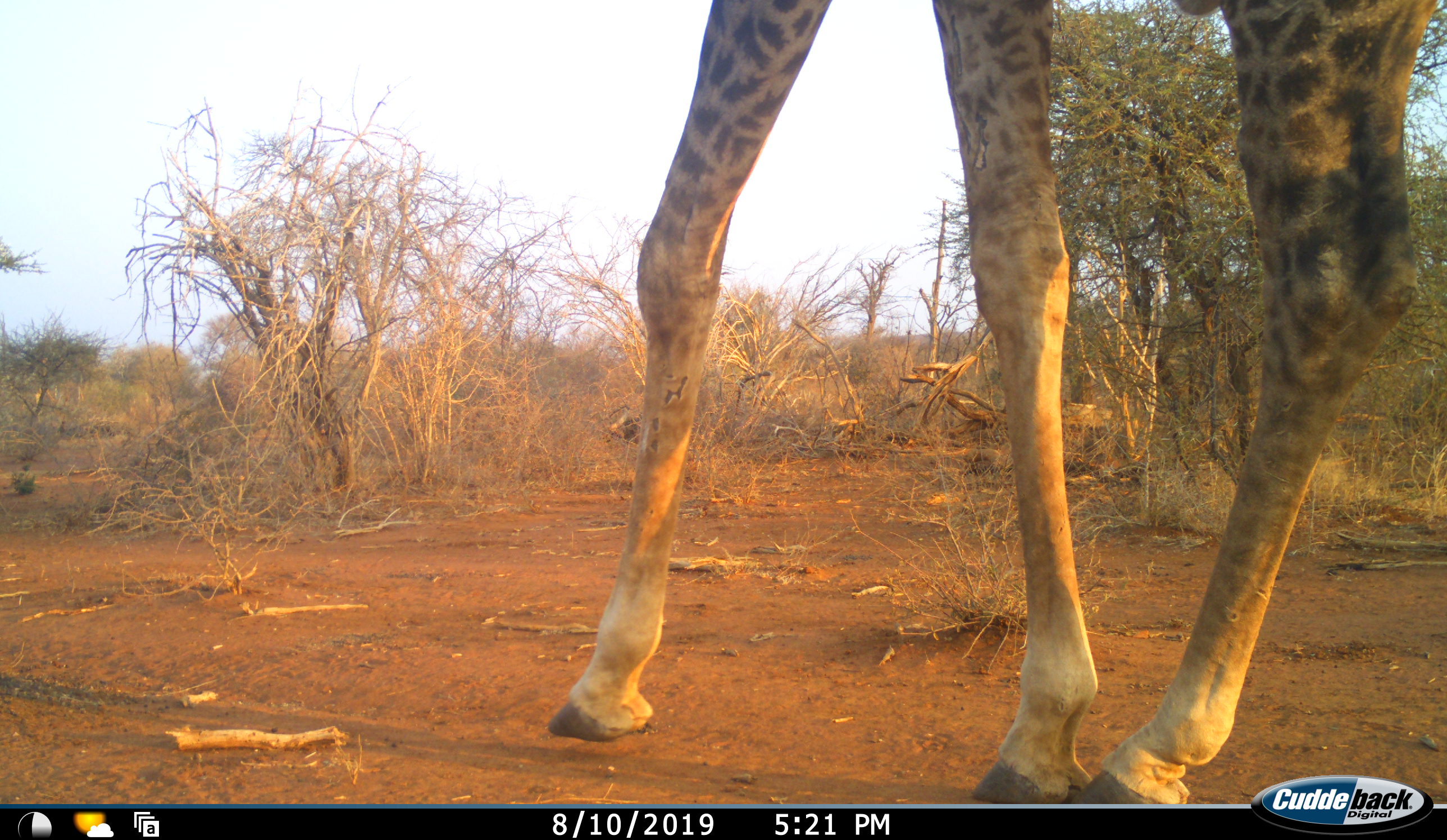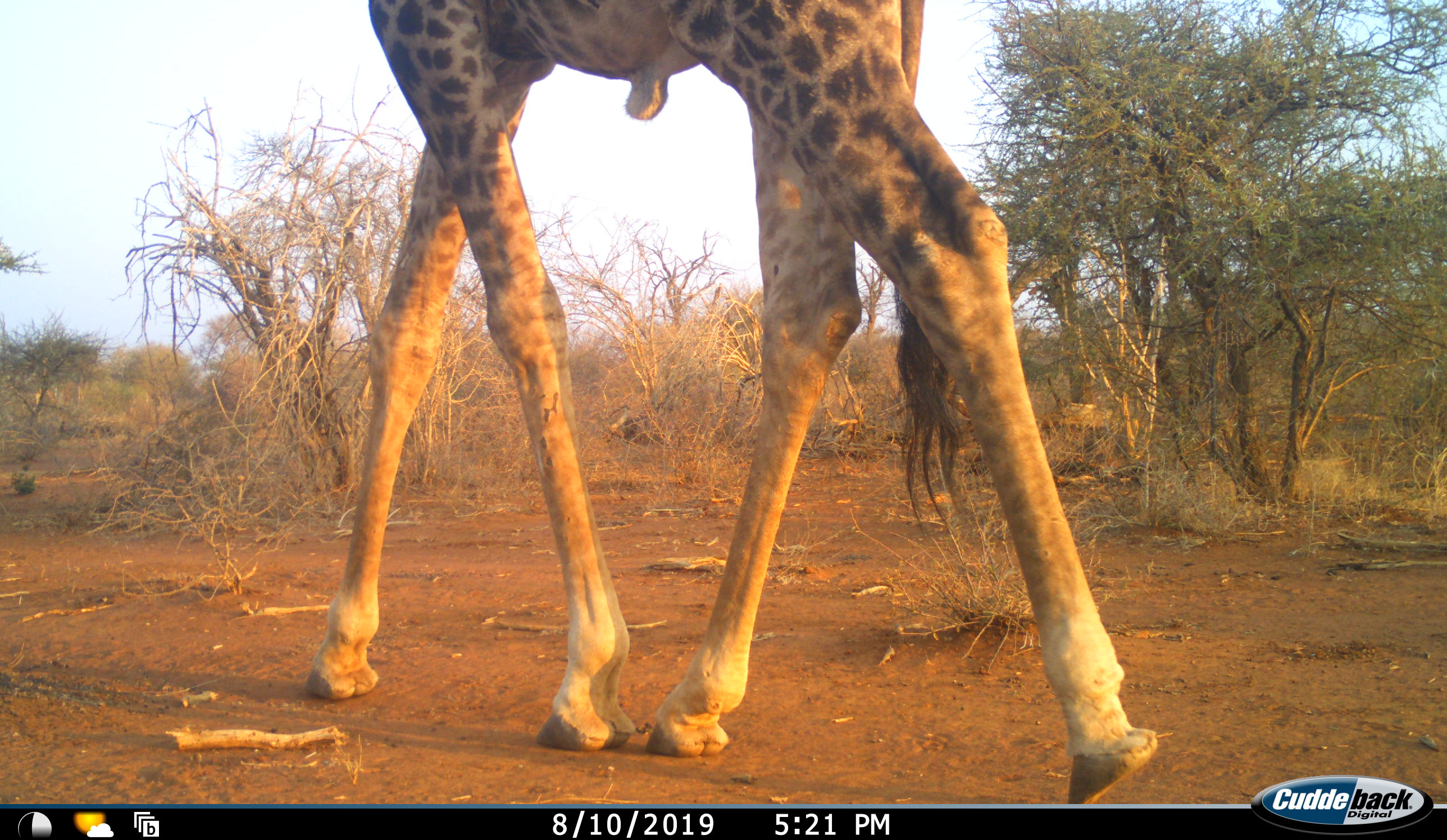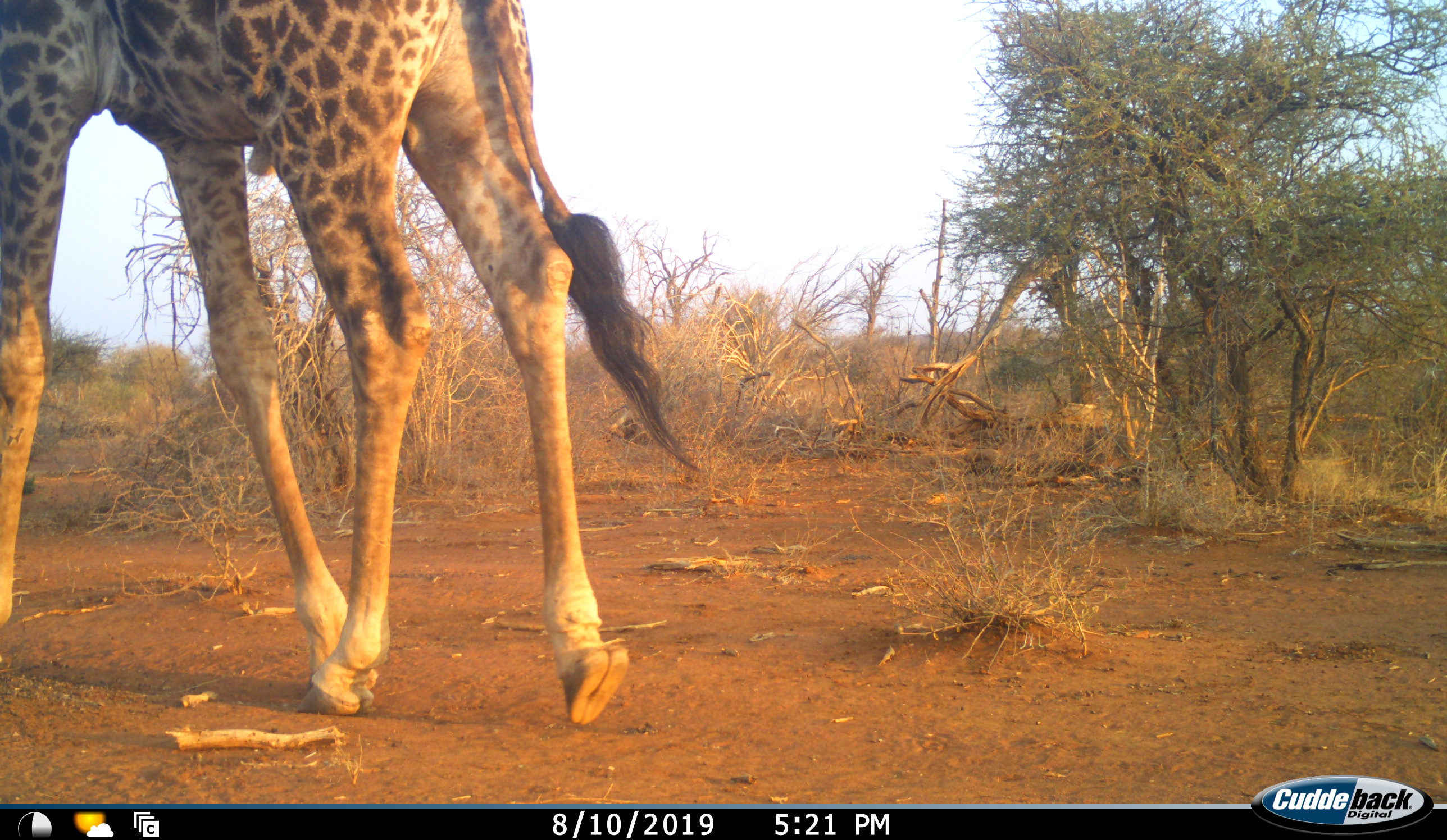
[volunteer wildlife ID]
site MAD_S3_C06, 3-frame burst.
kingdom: Animalia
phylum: Chordata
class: Mammalia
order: Artiodactyla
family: Giraffidae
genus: Giraffa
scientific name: Giraffa camelopardalis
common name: giraffe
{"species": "giraffe (Giraffa camelopardalis)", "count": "1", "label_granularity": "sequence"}